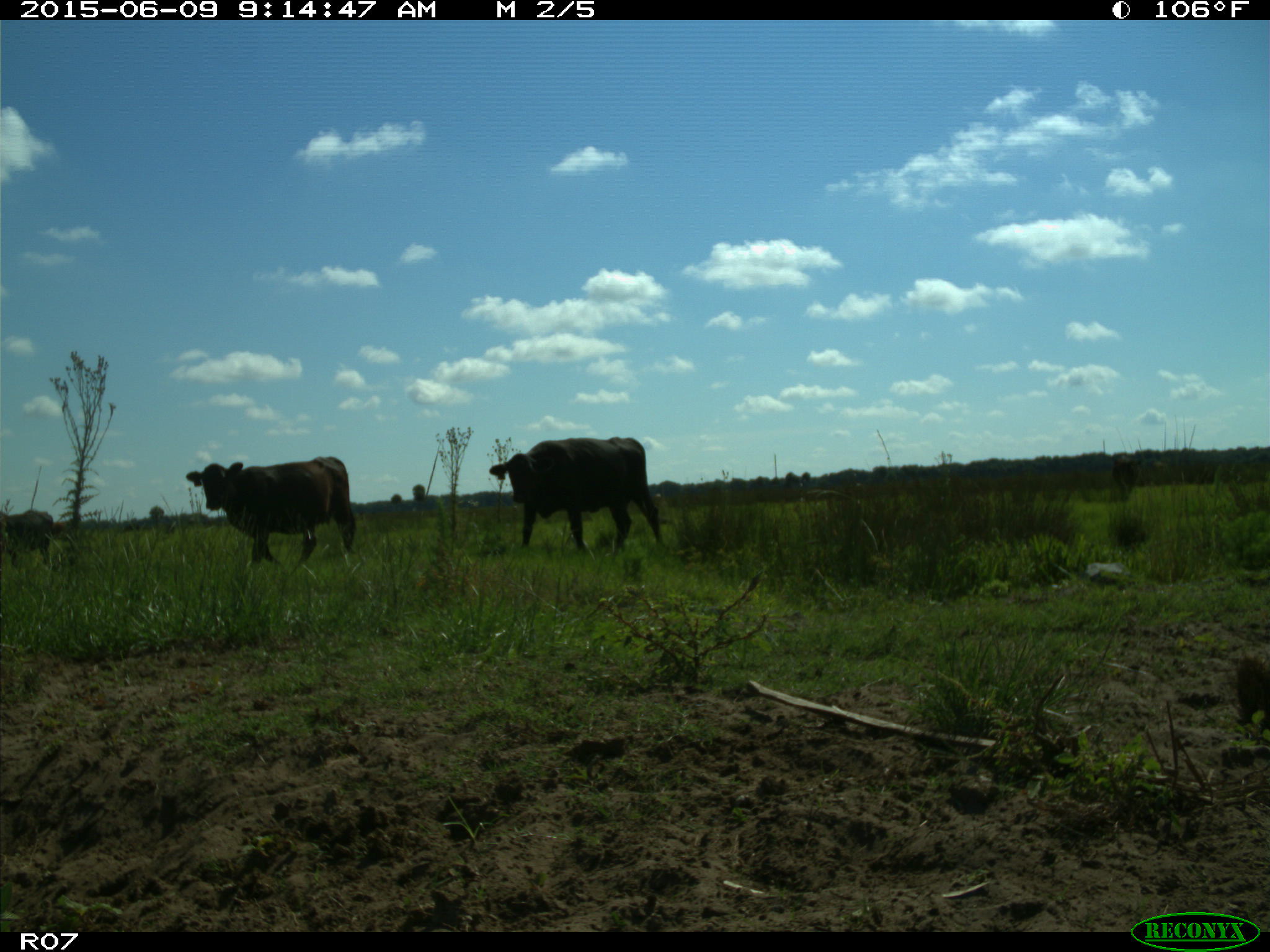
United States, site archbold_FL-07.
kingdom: Animalia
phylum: Chordata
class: Mammalia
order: Artiodactyla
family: Bovidae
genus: Bos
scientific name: Bos taurus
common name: domestic cow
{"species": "Bos taurus (domestic cow)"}